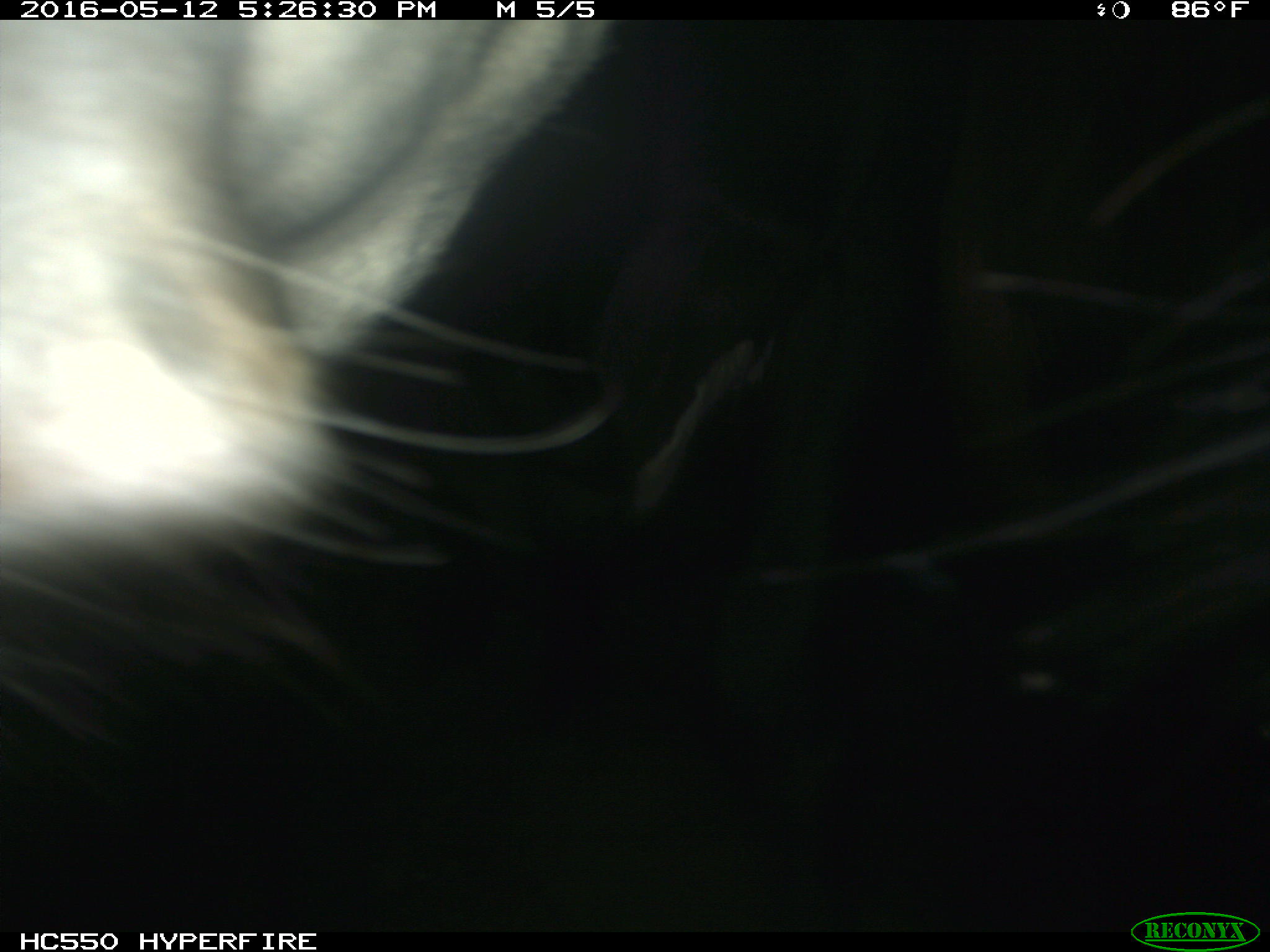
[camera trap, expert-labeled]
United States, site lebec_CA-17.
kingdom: Animalia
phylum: Chordata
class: Mammalia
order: Artiodactyla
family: Bovidae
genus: Bos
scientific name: Bos taurus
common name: domestic cow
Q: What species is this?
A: Bos taurus (domestic cow).